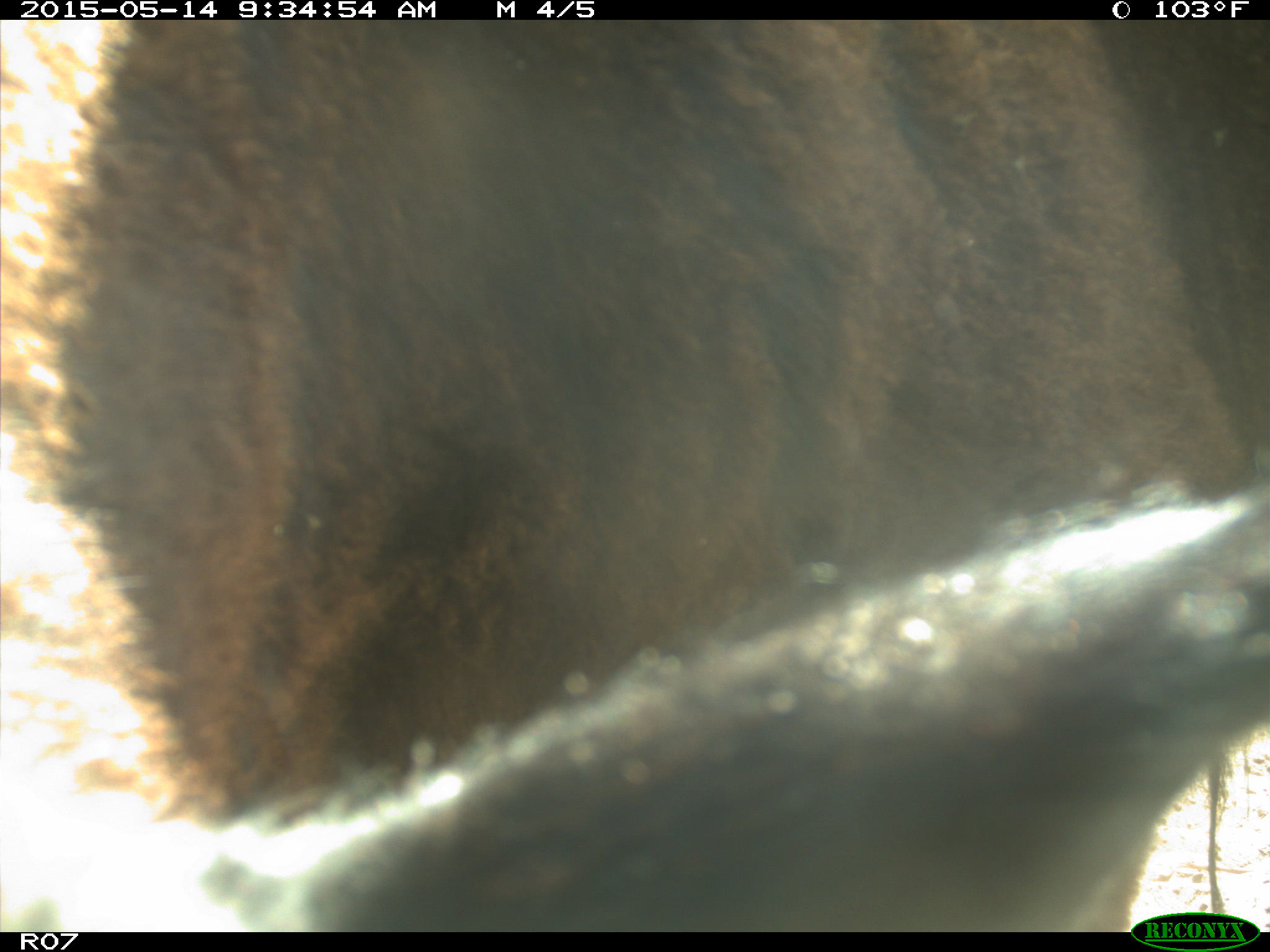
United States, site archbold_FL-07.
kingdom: Animalia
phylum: Chordata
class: Mammalia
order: Artiodactyla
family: Bovidae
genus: Bos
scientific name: Bos taurus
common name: domestic cow